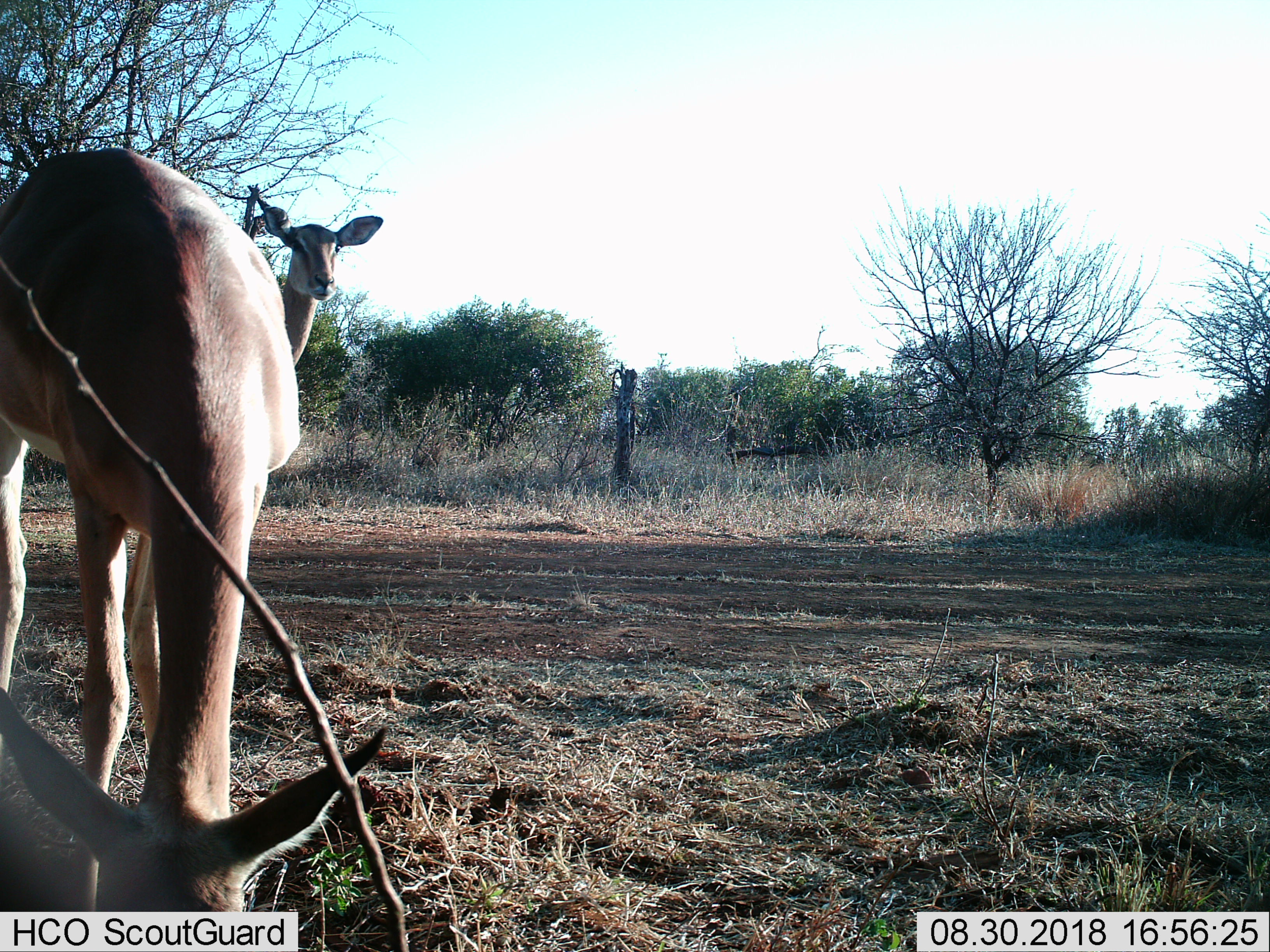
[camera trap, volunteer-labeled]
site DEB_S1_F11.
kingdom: Animalia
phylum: Chordata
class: Mammalia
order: Artiodactyla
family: Bovidae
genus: Aepyceros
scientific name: Aepyceros melampus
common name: impala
Impala (Aepyceros melampus), count 2. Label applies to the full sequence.